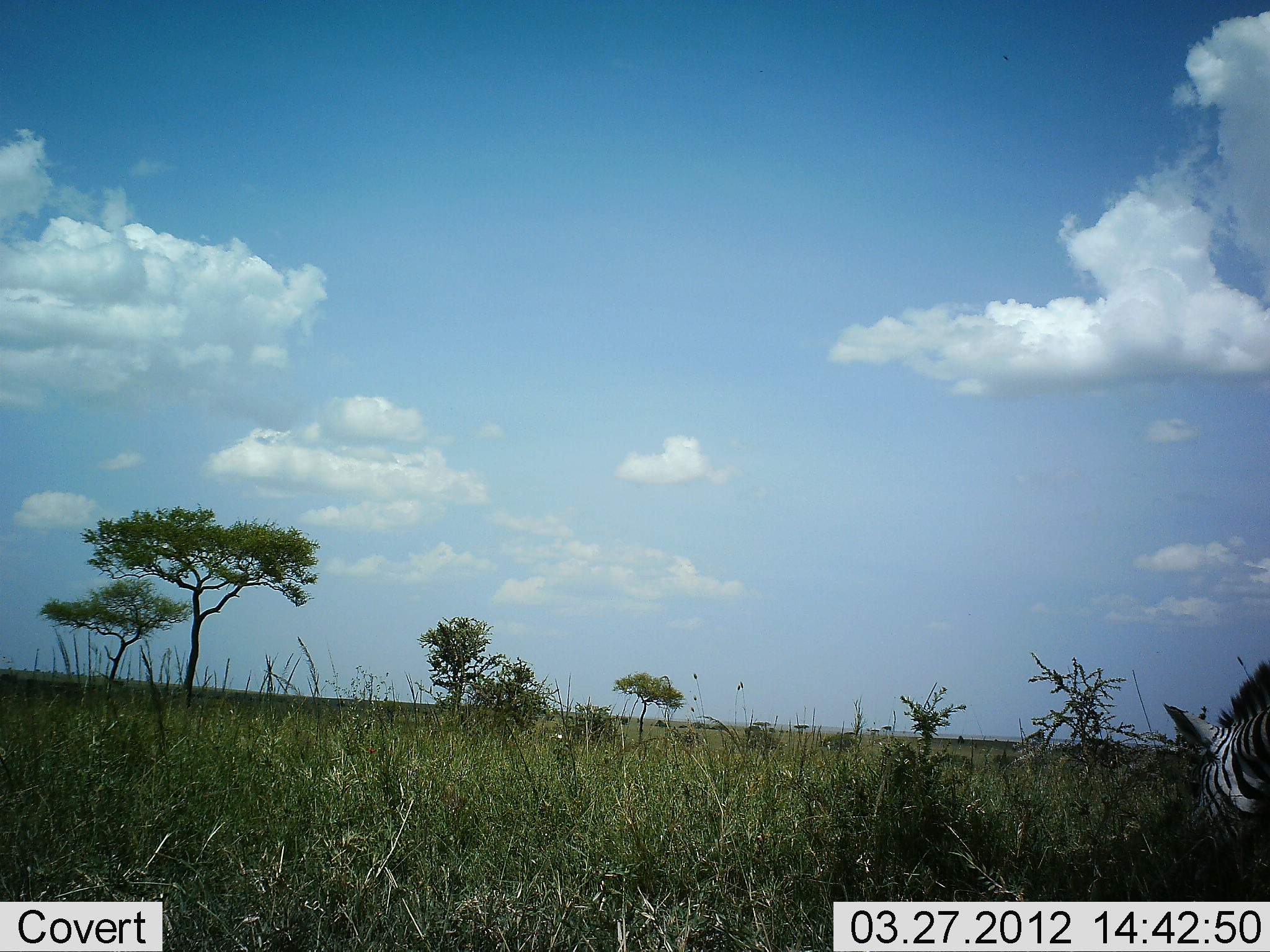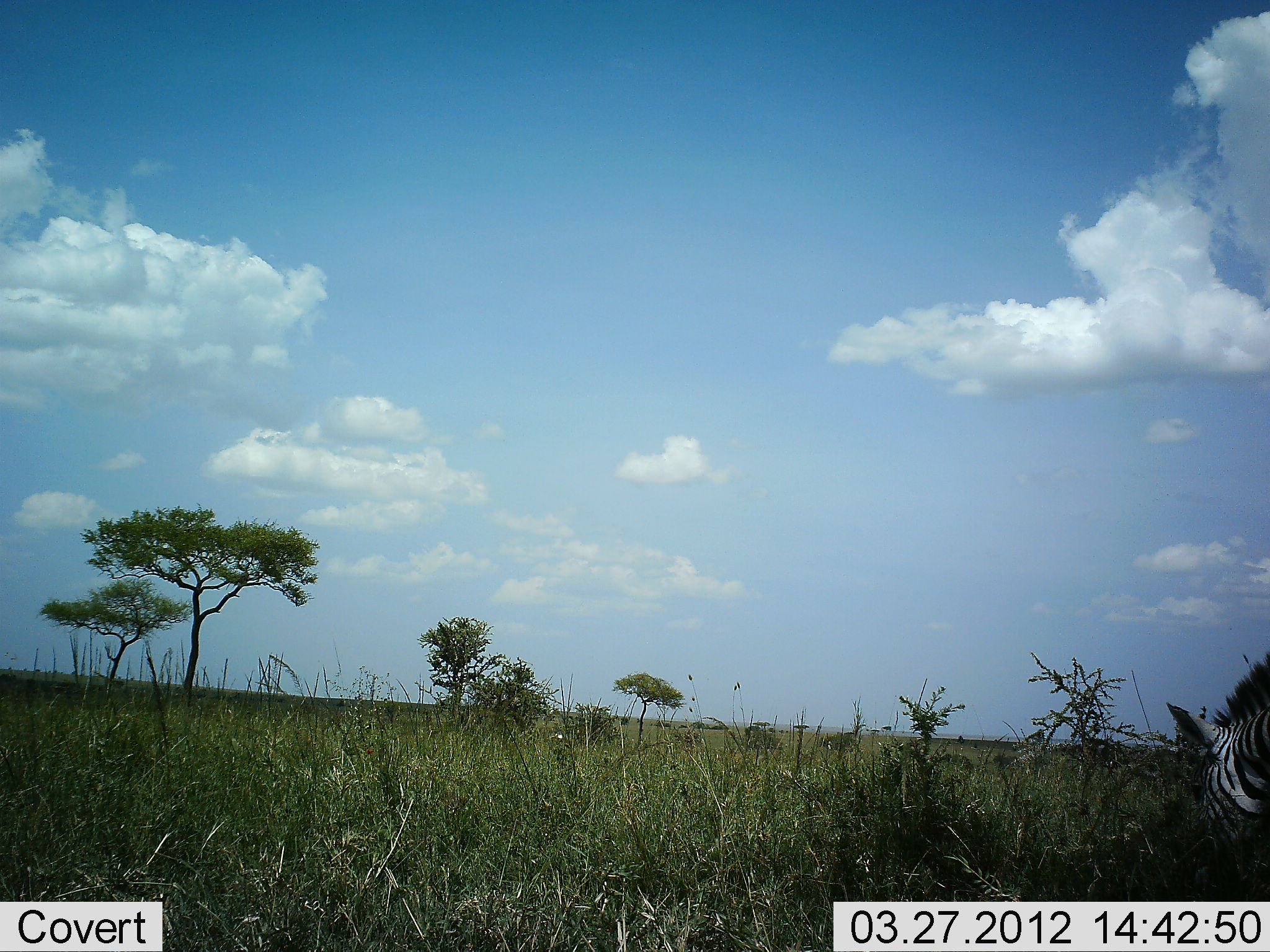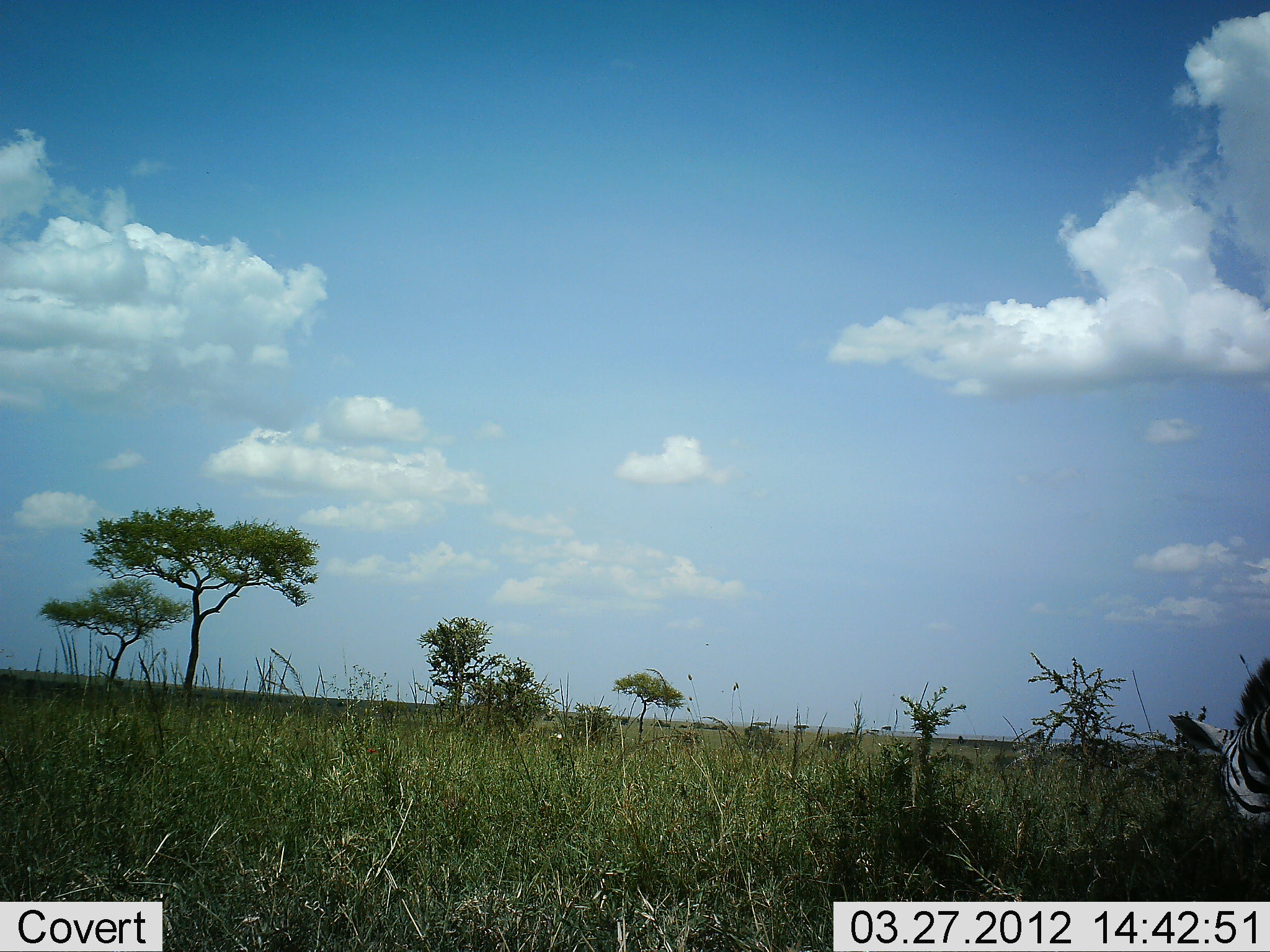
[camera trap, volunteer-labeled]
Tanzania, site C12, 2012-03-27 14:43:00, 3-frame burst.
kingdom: Animalia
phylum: Chordata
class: Mammalia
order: Perissodactyla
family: Equidae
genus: Equus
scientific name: Equus quagga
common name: plains zebra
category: zebra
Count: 1.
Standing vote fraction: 7%.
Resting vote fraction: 0%.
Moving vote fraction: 0%.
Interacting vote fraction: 0%.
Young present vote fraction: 0%.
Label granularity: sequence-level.